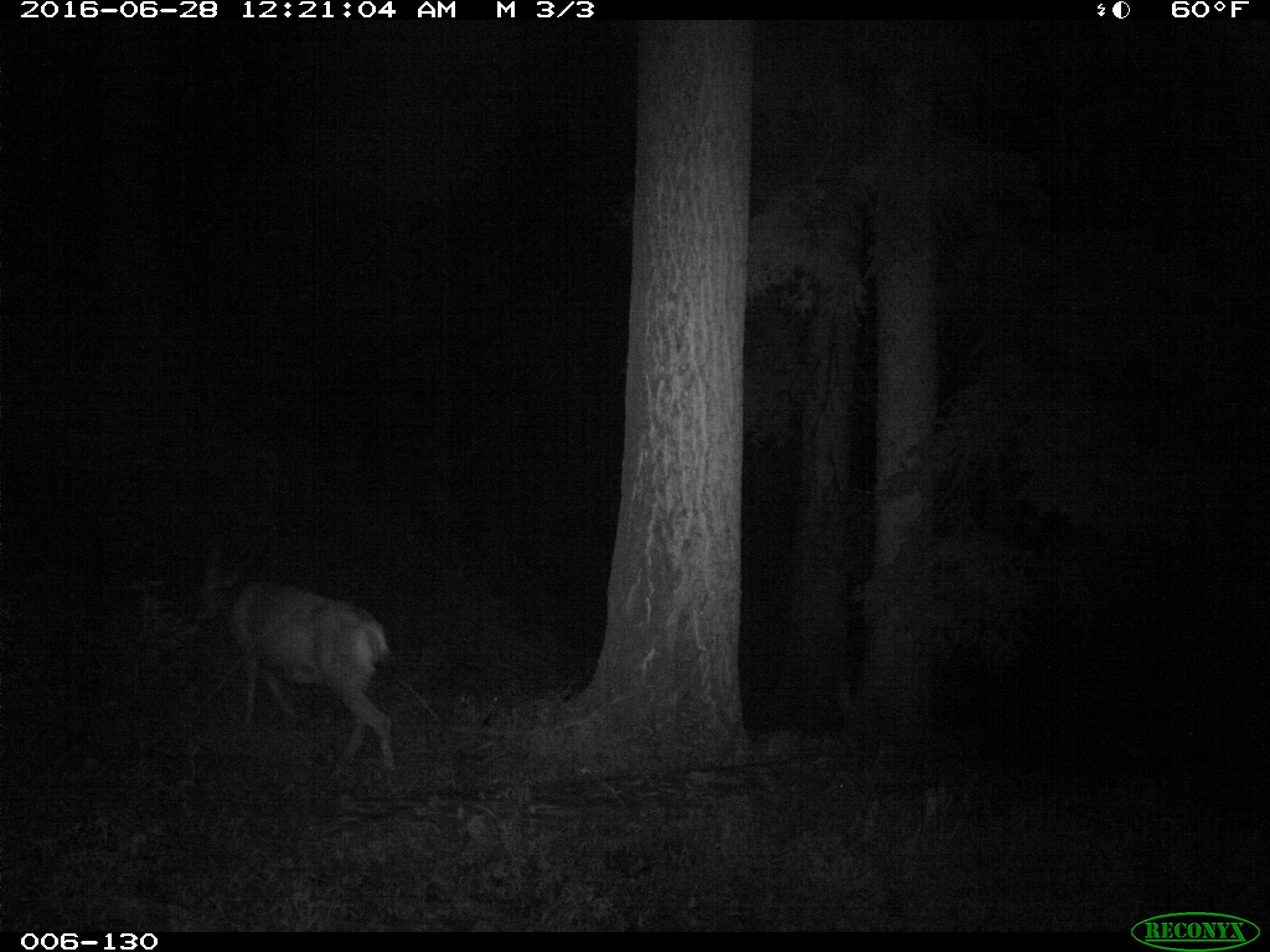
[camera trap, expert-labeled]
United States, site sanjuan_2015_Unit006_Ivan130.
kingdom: Animalia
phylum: Chordata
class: Mammalia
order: Artiodactyla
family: Cervidae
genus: Odocoileus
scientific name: Odocoileus hemionus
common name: mule deer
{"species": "Odocoileus hemionus (mule deer)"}